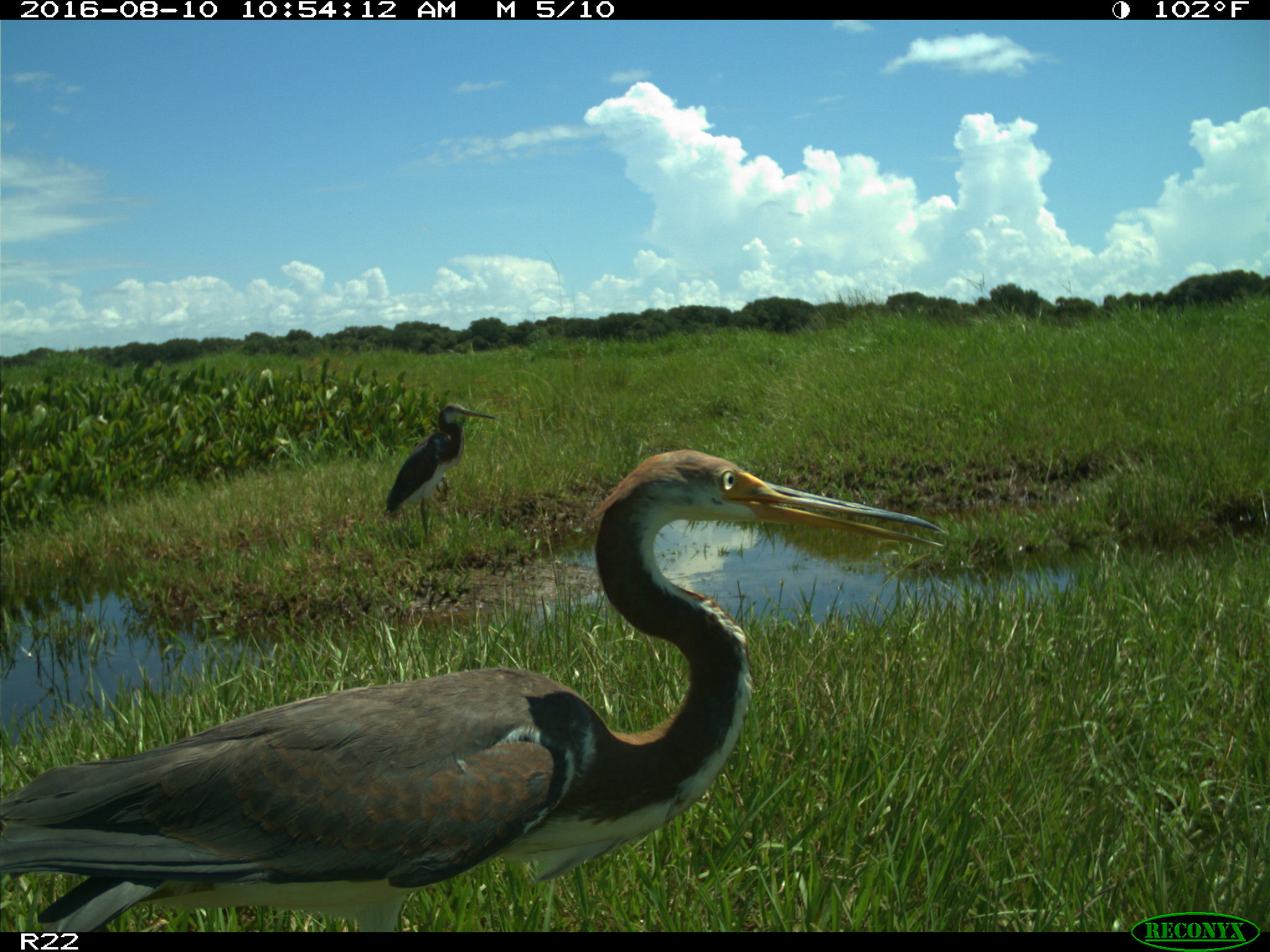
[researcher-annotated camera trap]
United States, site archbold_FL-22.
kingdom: Animalia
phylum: Chordata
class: Aves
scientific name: Aves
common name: birds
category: unidentified bird